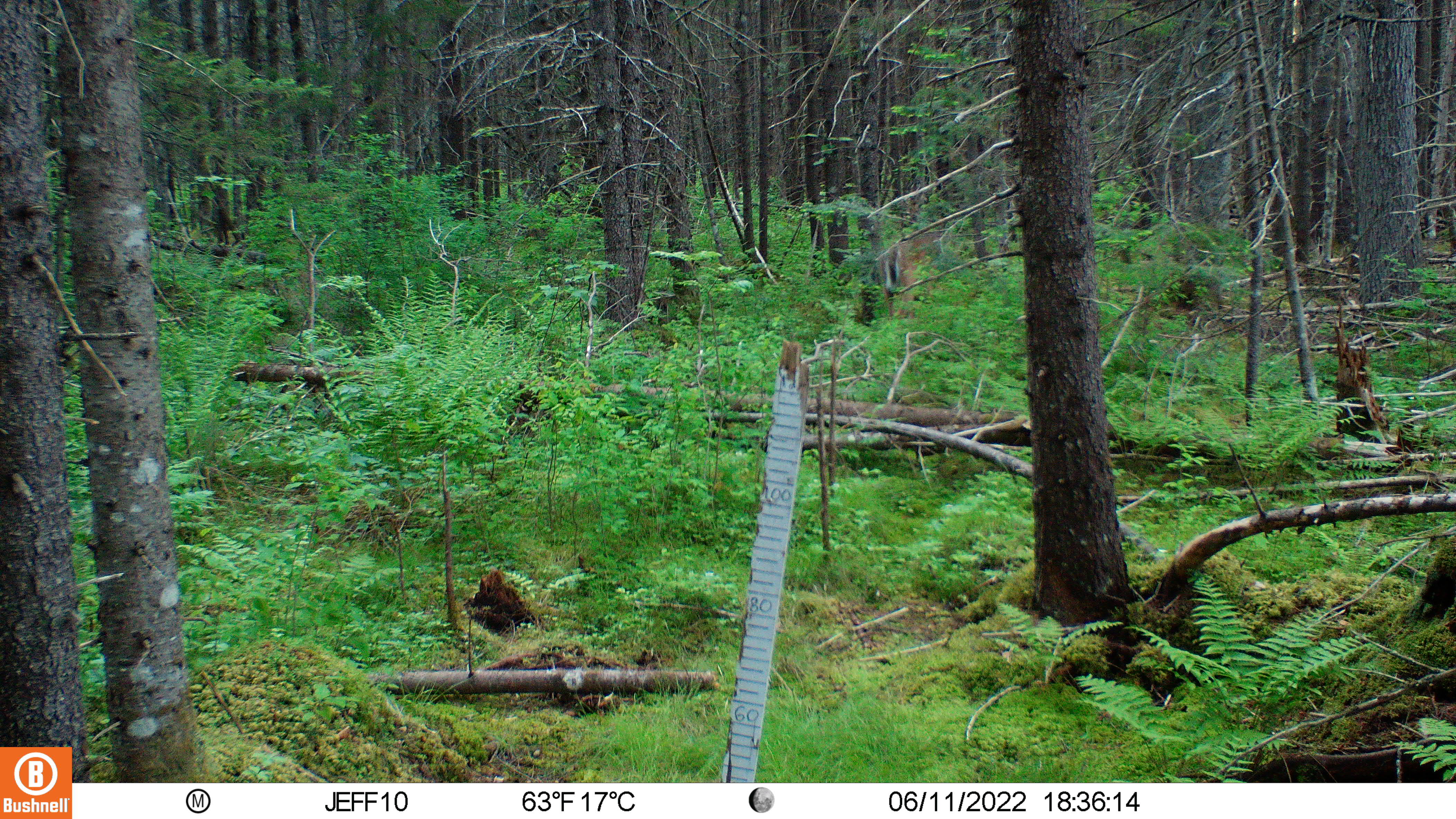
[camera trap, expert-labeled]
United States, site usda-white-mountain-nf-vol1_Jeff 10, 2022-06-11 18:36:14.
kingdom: Animalia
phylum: Chordata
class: Mammalia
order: Artiodactyla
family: Cervidae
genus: Odocoileus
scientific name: Odocoileus virginianus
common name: white-tailed deer